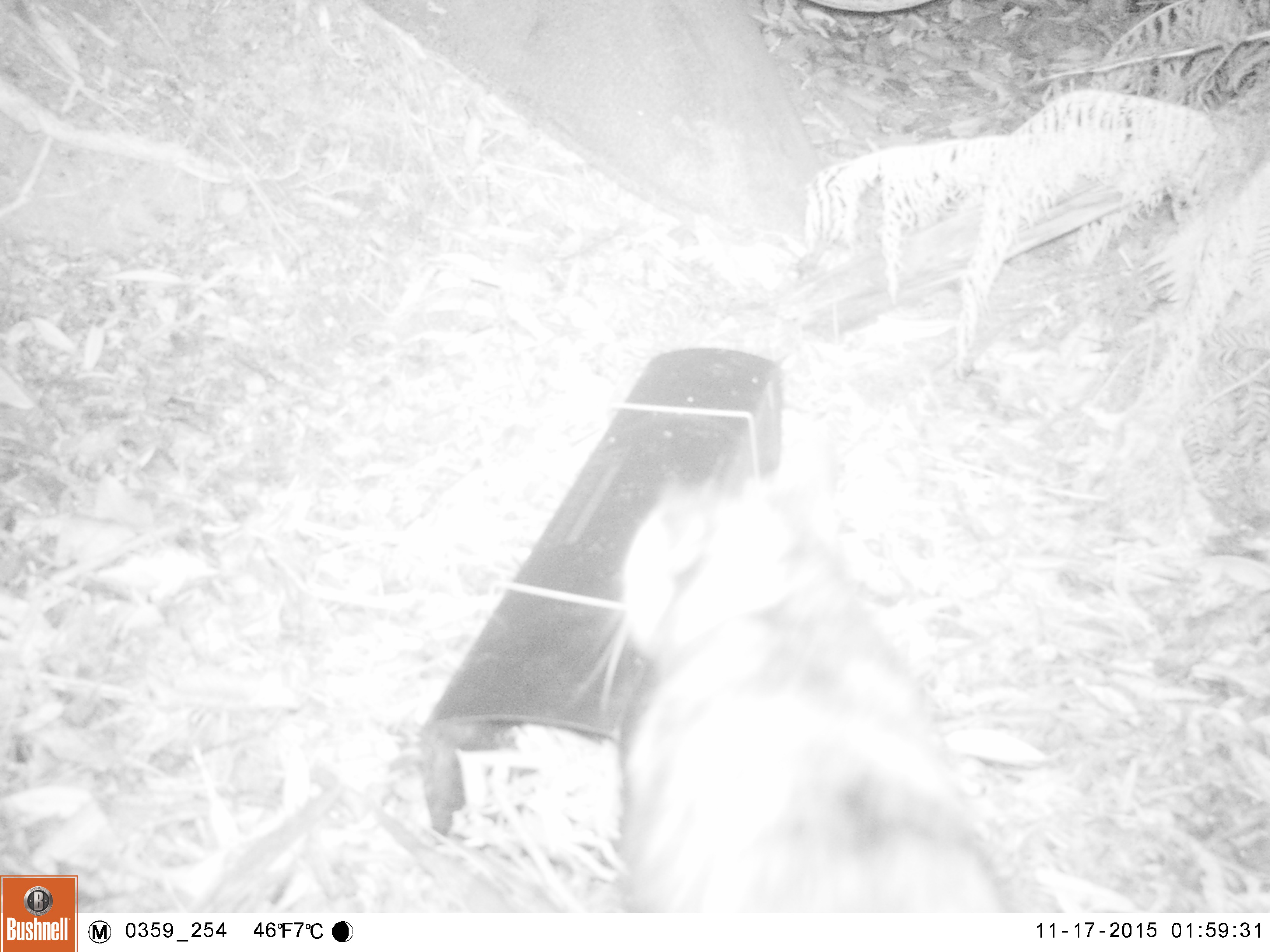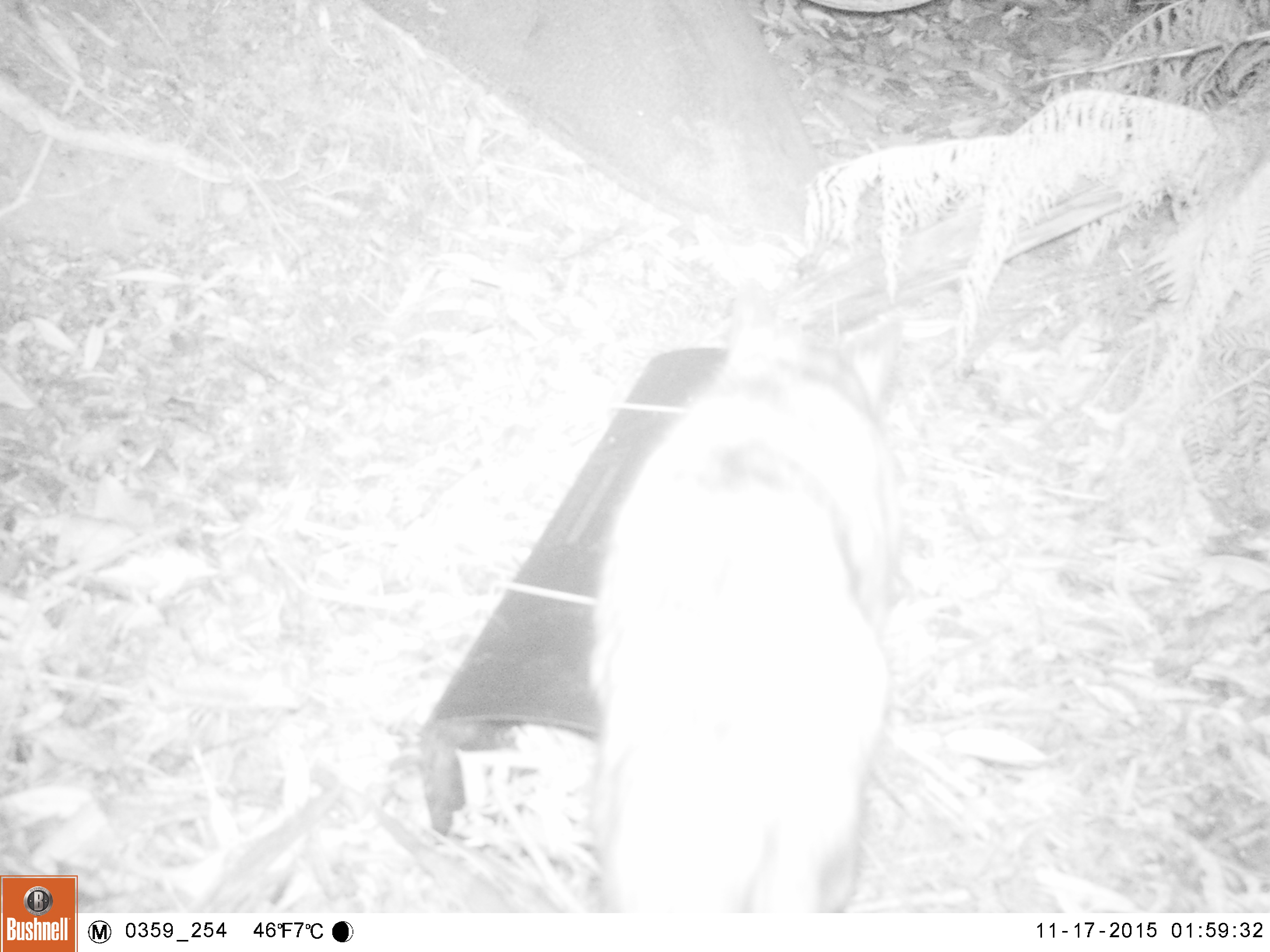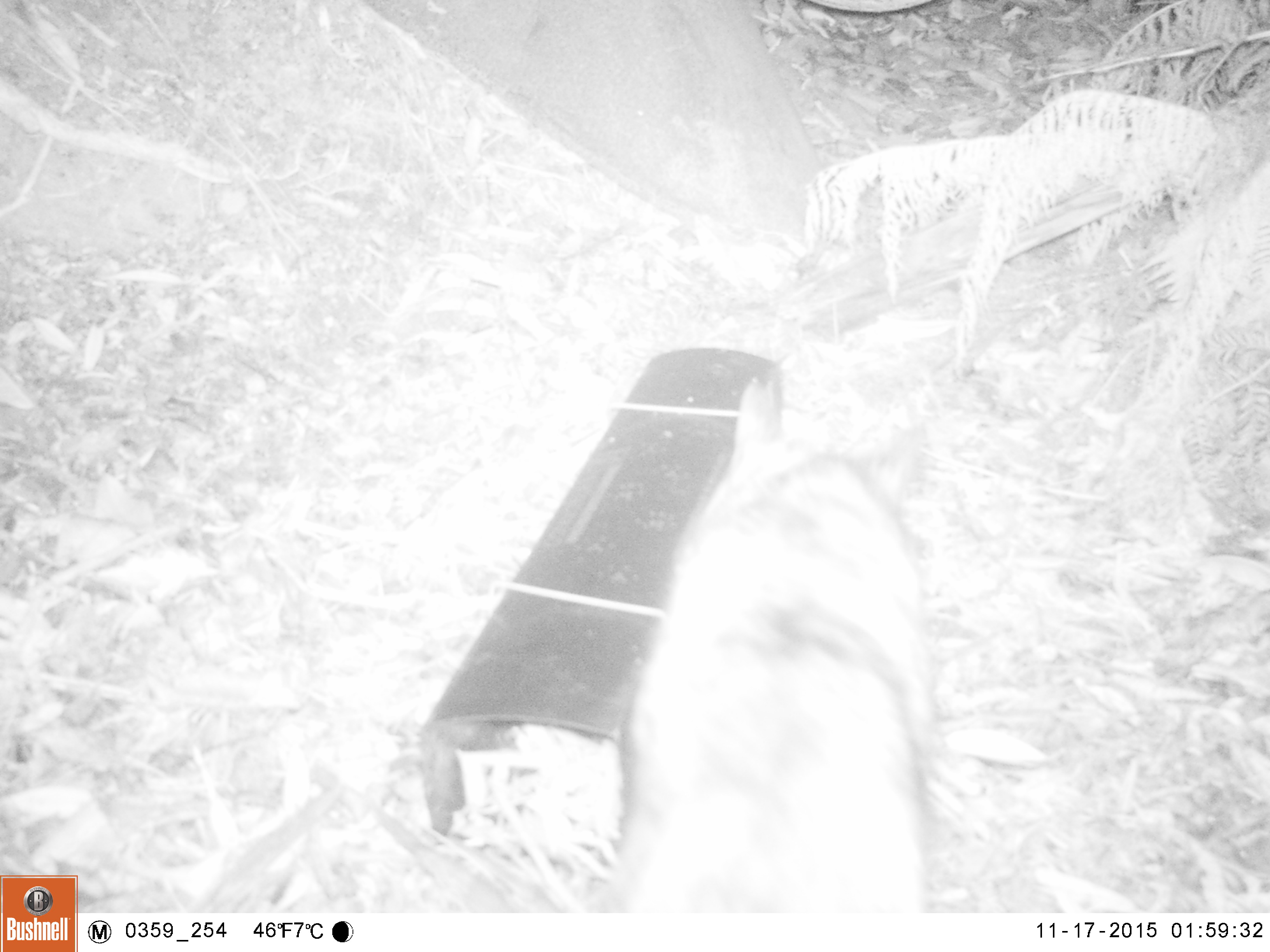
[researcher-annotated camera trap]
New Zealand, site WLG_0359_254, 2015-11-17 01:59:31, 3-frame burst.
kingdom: Animalia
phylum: Chordata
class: Mammalia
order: Carnivora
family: Felidae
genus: Felis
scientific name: Felis catus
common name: domestic cat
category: cat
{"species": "cat (domestic cat) (Felis catus)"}